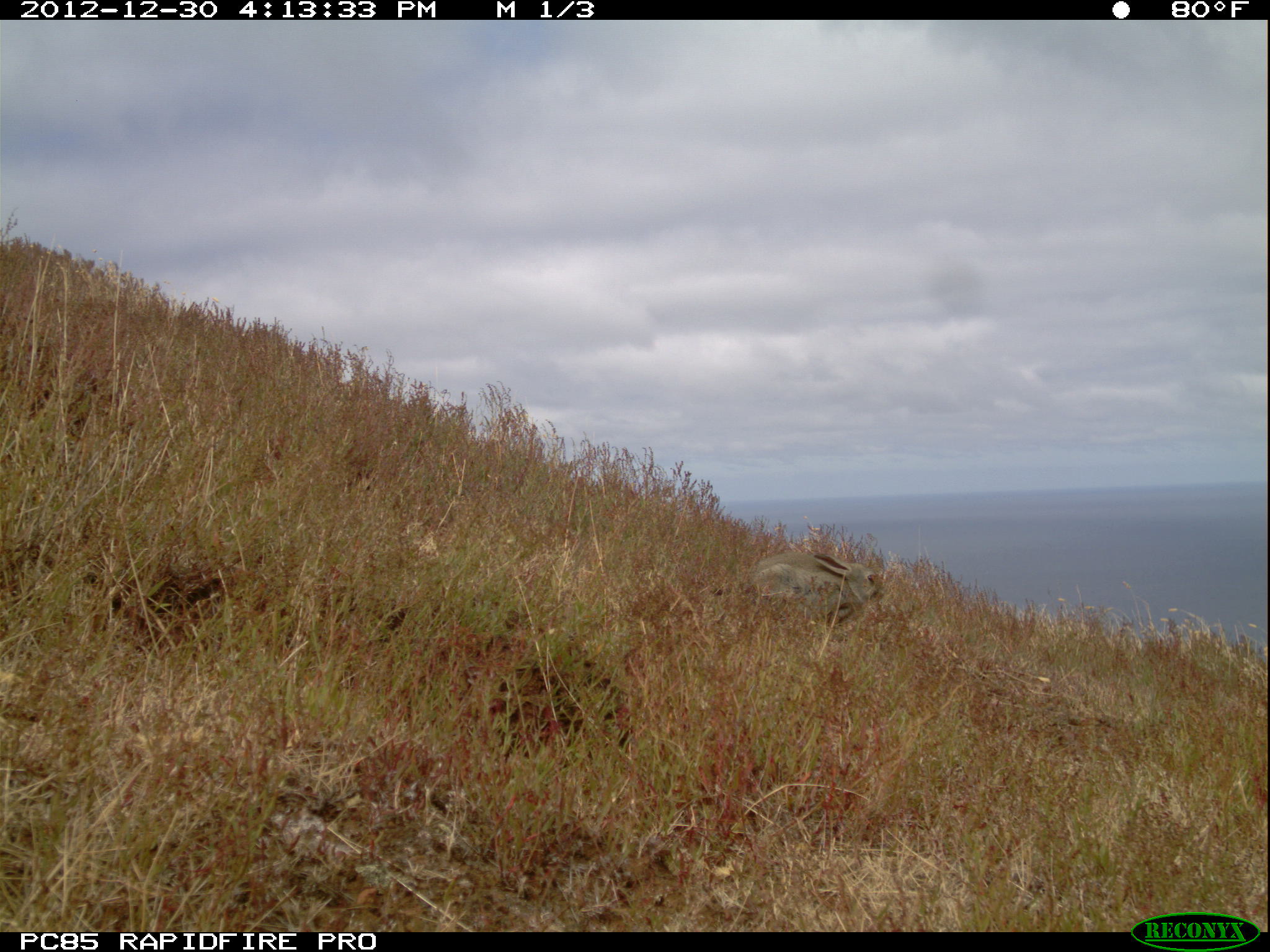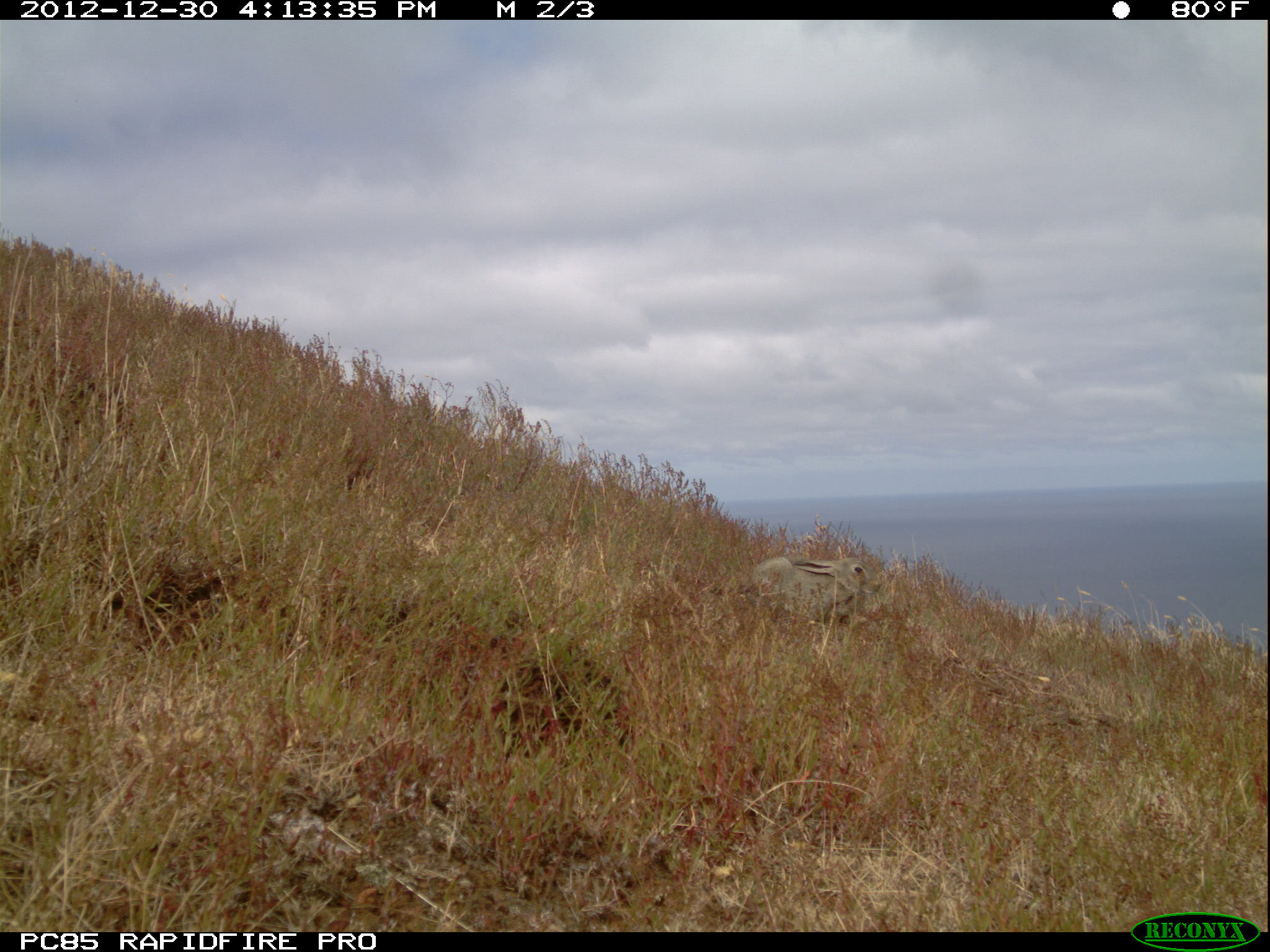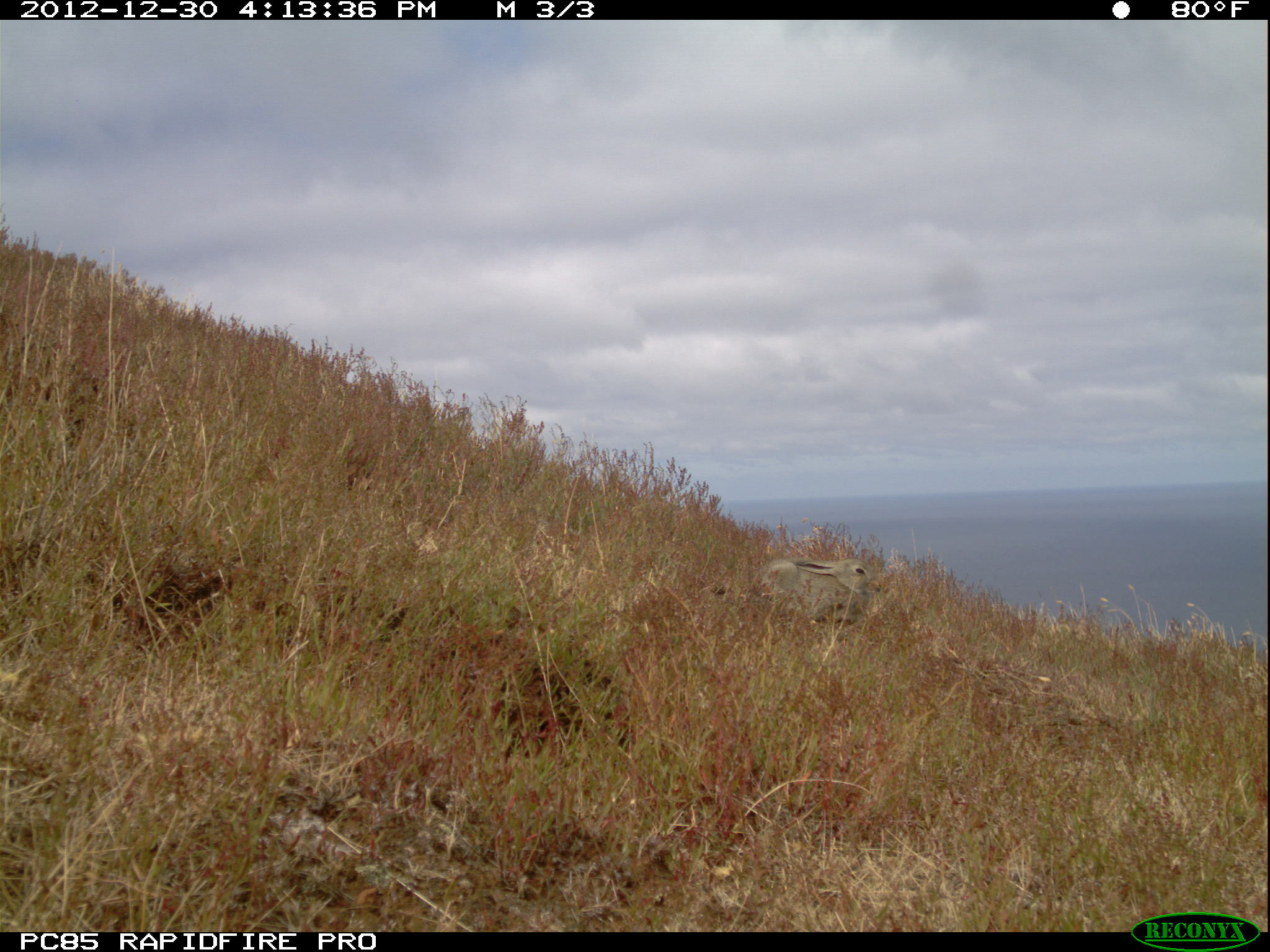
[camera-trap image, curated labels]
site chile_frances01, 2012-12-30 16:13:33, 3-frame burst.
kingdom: Animalia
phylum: Chordata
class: Mammalia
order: Lagomorpha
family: Leporidae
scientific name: Leporidae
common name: rabbits and hares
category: rabbit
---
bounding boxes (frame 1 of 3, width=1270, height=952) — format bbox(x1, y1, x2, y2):
rabbit: bbox(741, 531, 885, 641)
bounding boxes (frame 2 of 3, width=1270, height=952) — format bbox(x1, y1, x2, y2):
rabbit: bbox(743, 553, 871, 638)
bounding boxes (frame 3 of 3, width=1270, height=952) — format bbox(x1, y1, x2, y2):
rabbit: bbox(734, 550, 879, 631)